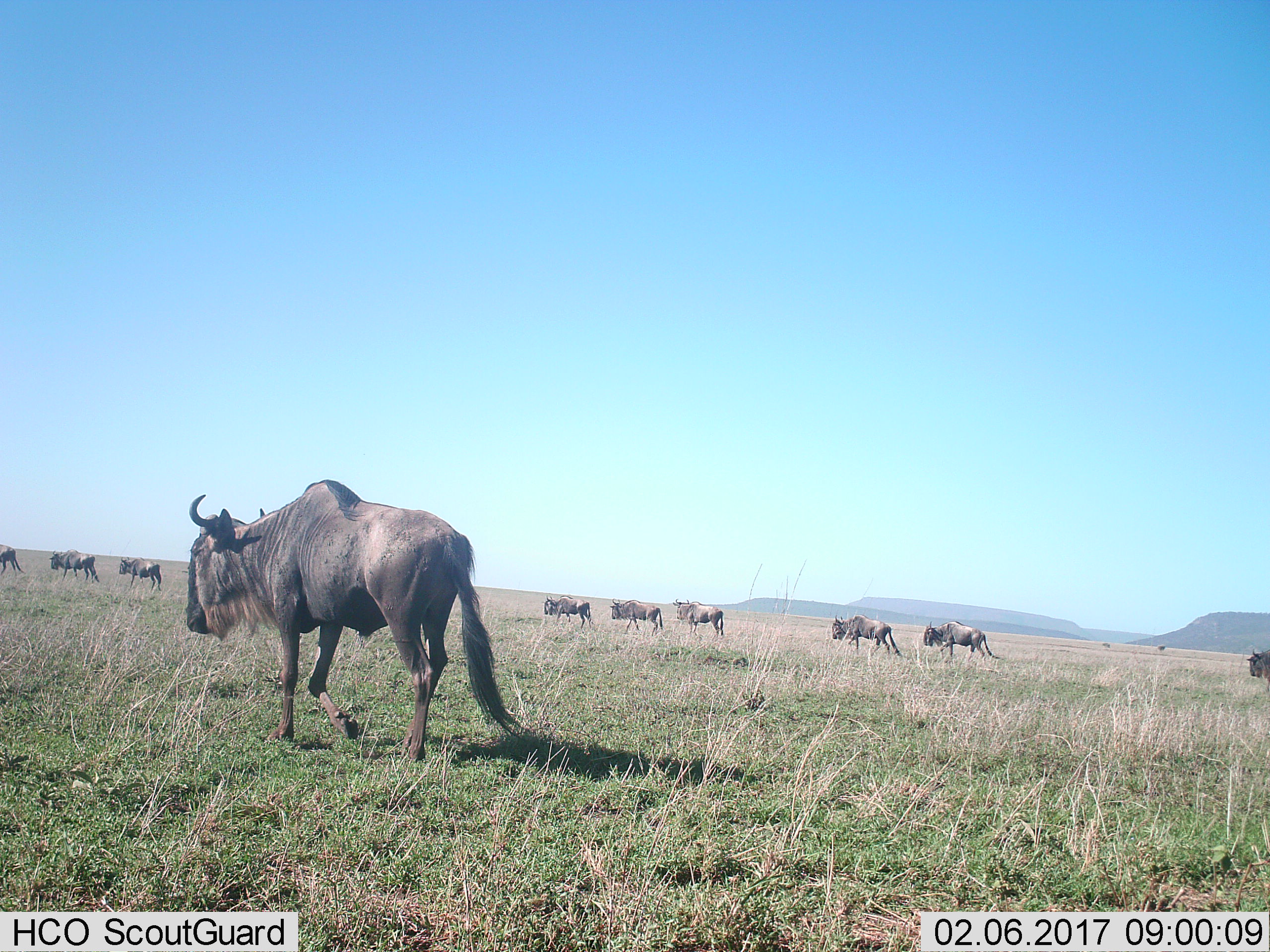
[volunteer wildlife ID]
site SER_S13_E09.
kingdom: Animalia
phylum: Chordata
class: Mammalia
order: Artiodactyla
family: Bovidae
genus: Connochaetes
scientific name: Connochaetes taurinus taurinus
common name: blue wildebeest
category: wildebeestblue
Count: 10.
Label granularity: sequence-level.